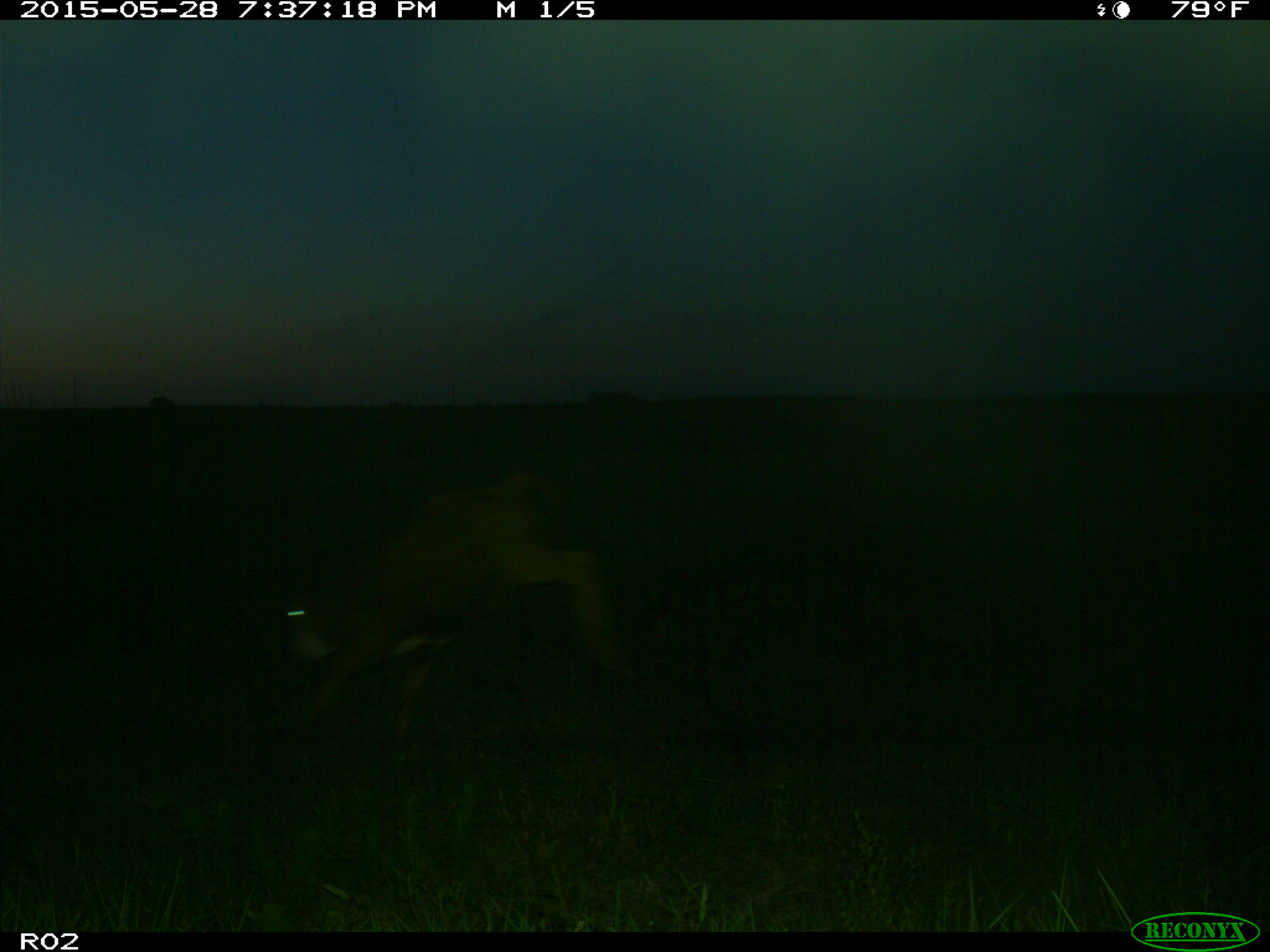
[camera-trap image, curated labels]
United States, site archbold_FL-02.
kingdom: Animalia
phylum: Chordata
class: Mammalia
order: Artiodactyla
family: Bovidae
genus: Bos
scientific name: Bos taurus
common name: domestic cow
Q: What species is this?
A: Bos taurus (domestic cow).